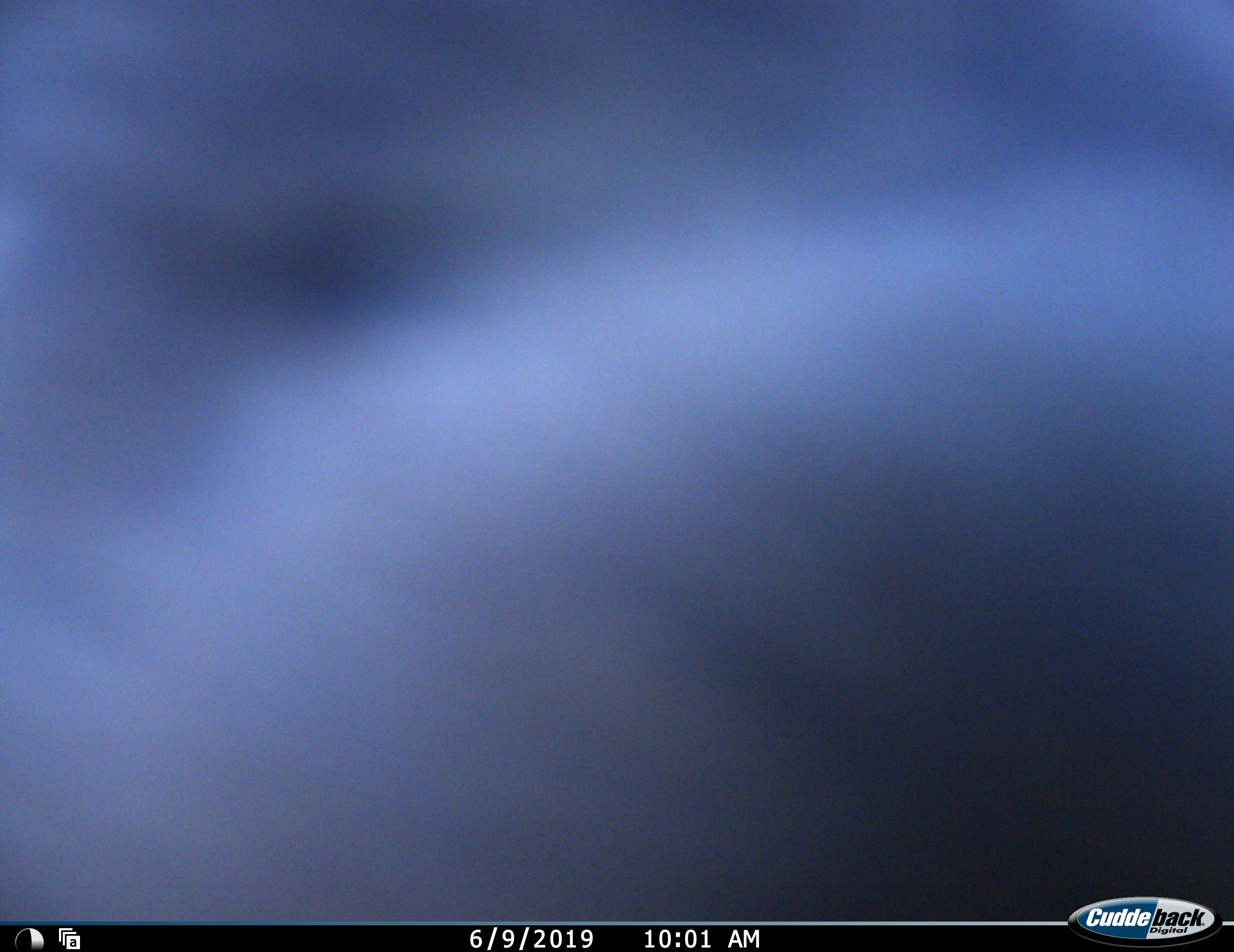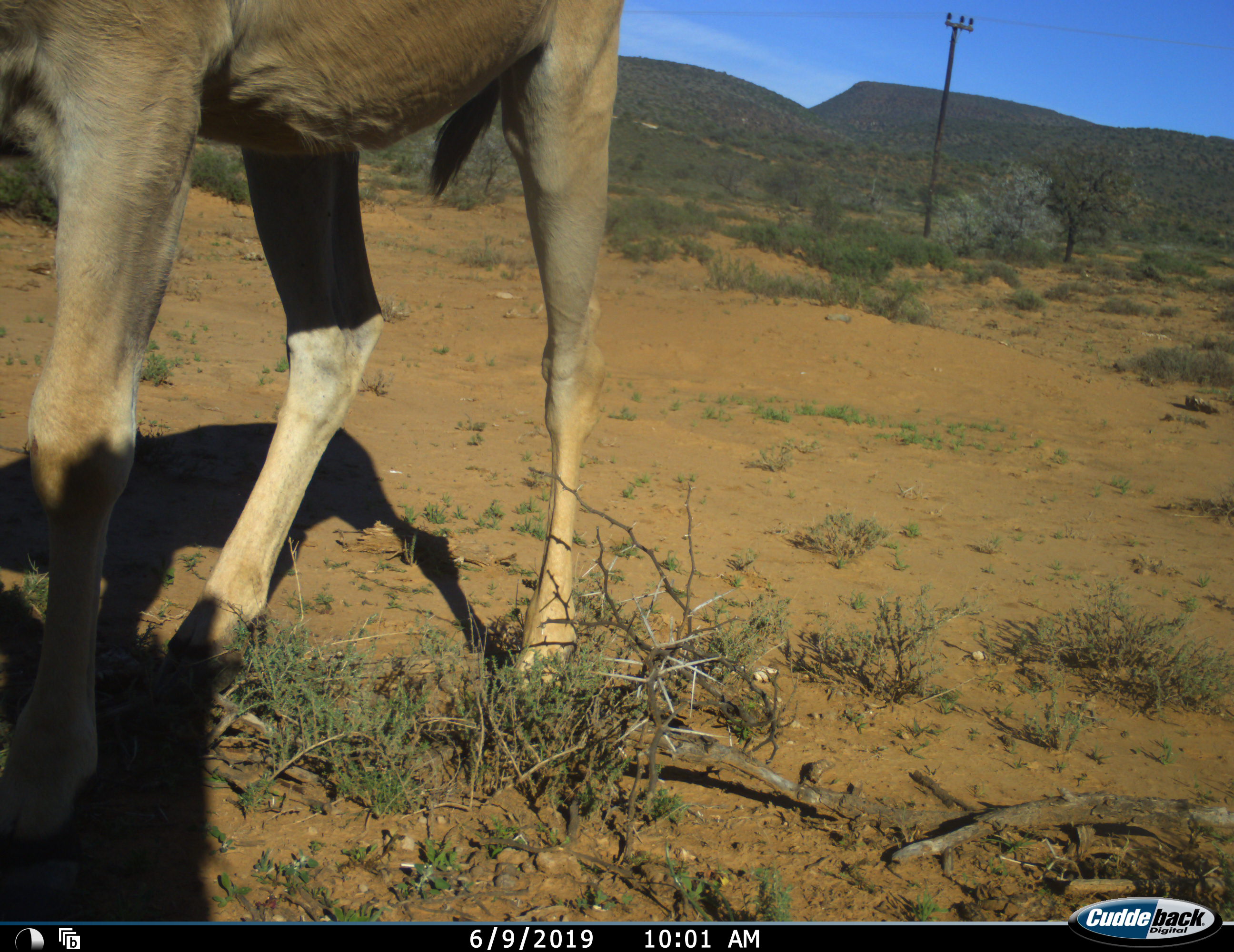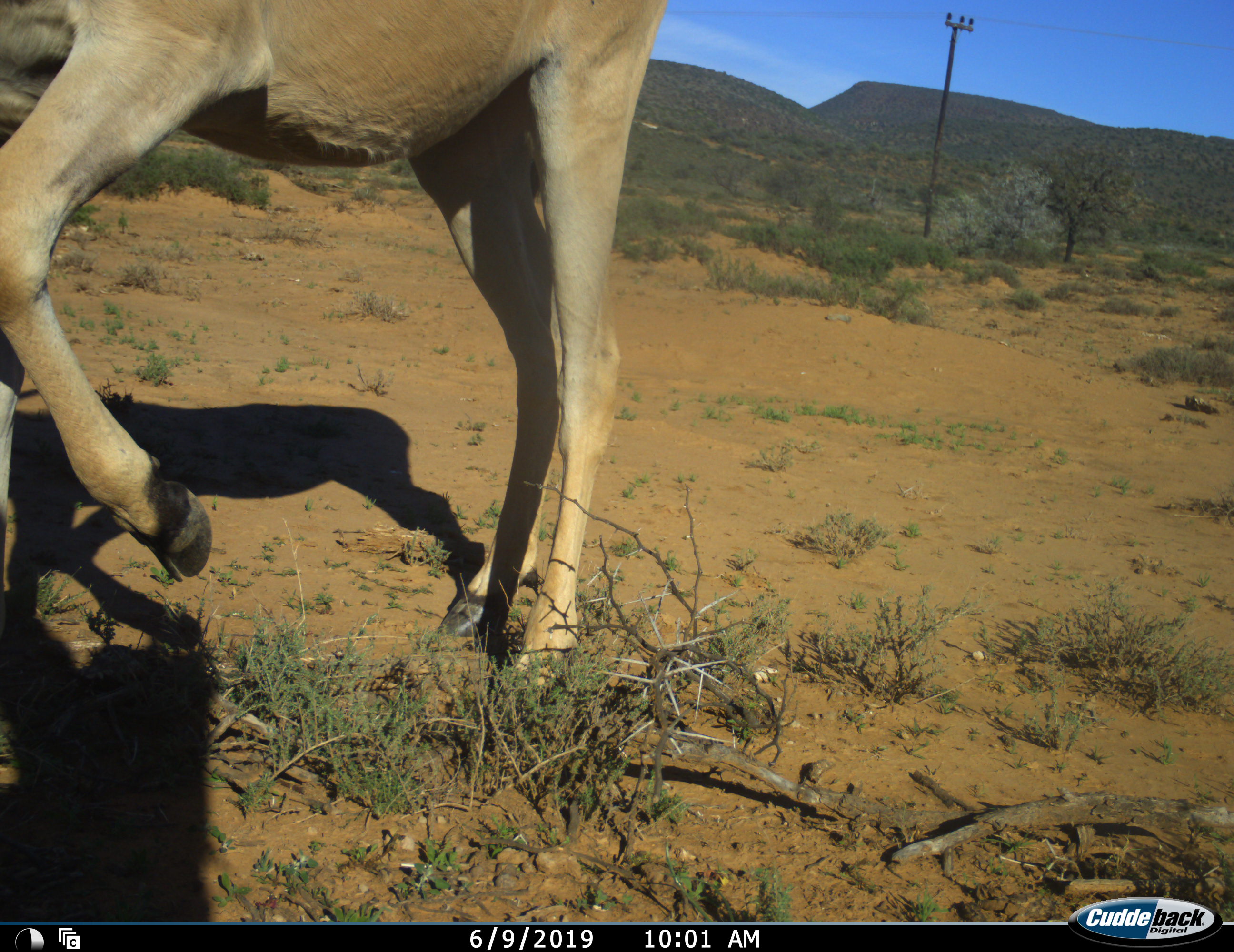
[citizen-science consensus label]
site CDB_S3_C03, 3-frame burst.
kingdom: Animalia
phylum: Chordata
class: Mammalia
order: Artiodactyla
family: Bovidae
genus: Tragelaphus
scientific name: Tragelaphus oryx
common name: eland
Eland (Tragelaphus oryx), count 1. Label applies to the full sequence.